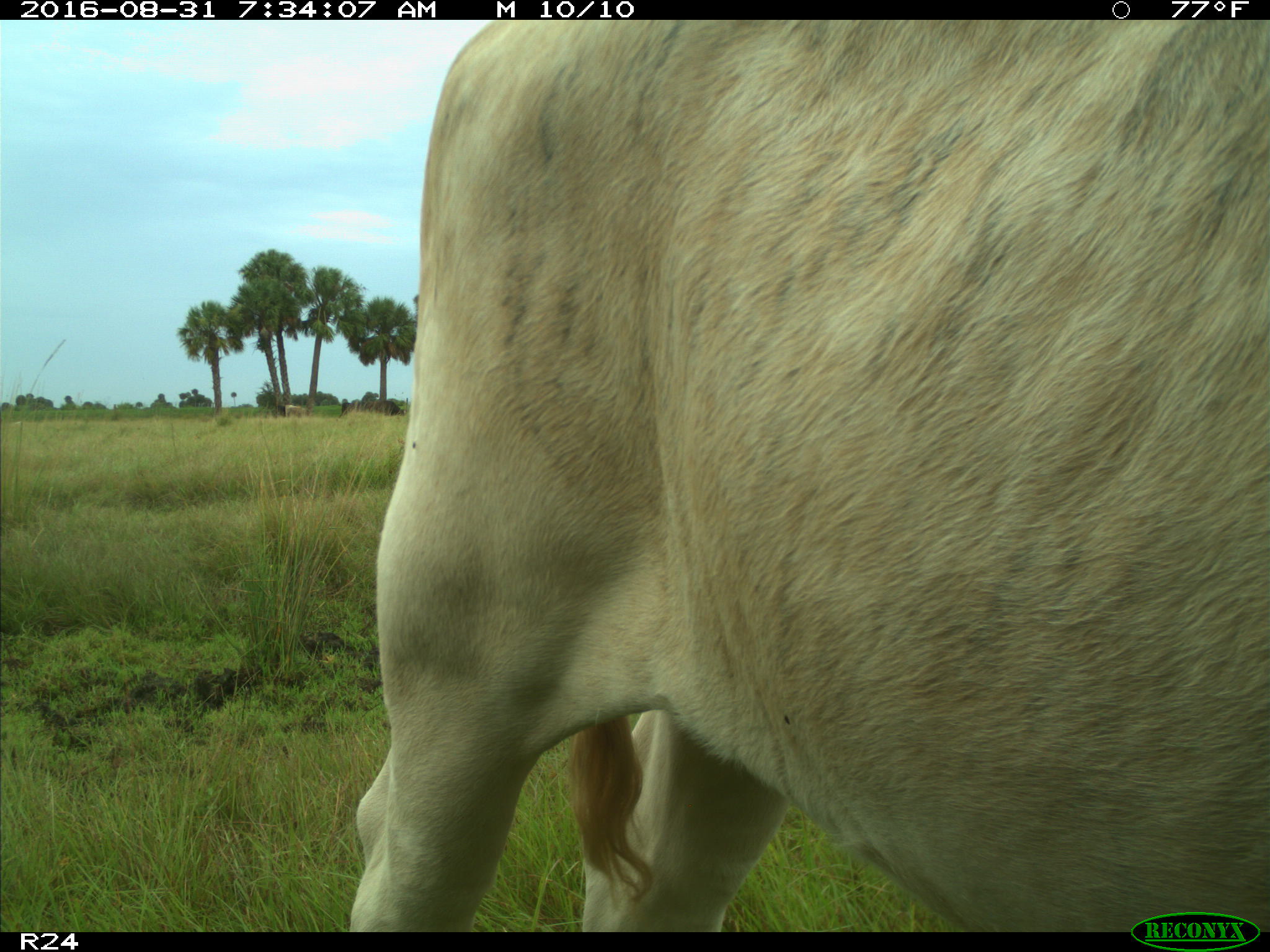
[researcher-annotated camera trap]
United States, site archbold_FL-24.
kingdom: Animalia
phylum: Chordata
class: Mammalia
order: Artiodactyla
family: Bovidae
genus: Bos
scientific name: Bos taurus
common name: domestic cow